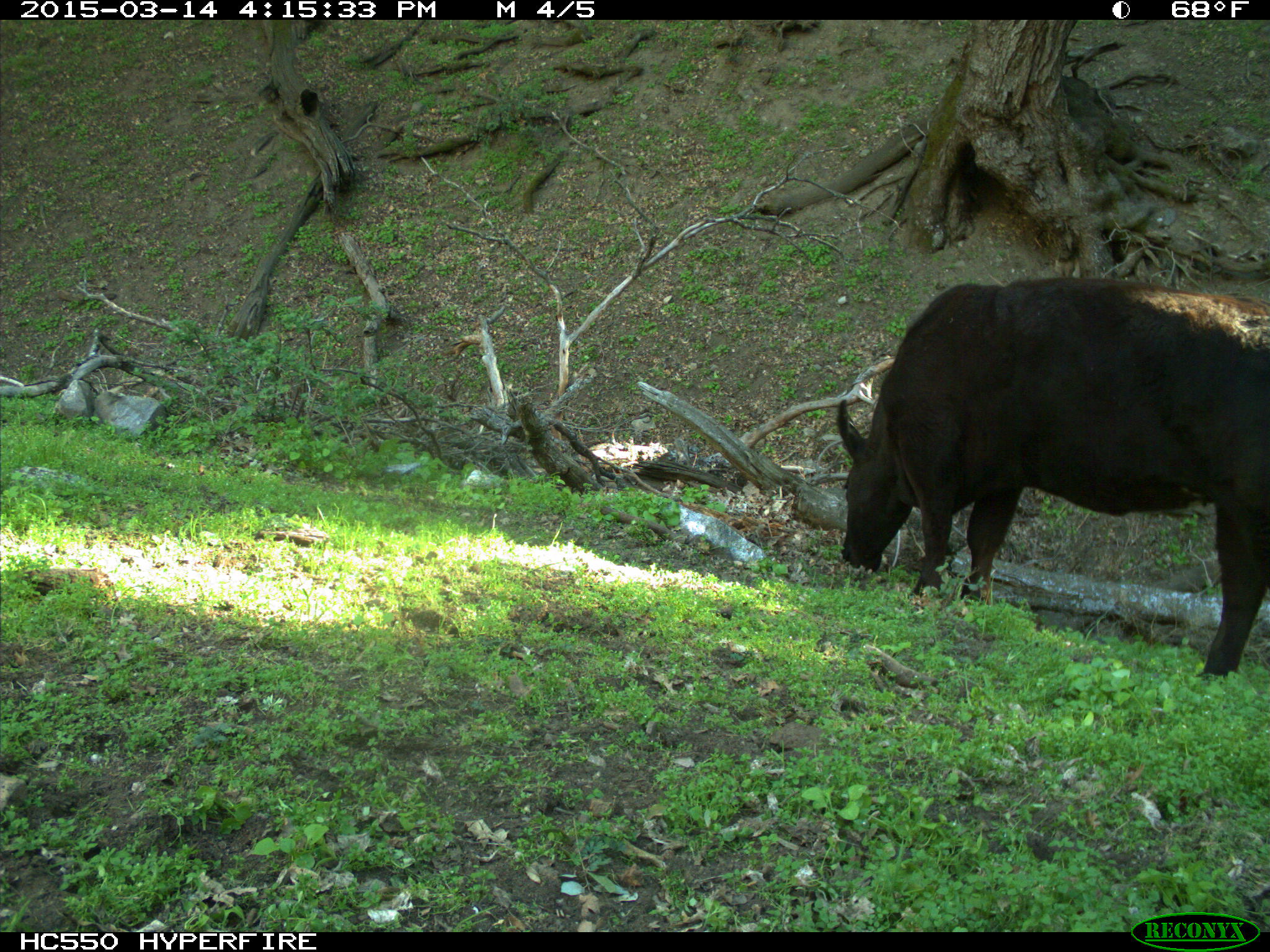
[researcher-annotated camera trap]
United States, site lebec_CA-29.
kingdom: Animalia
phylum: Chordata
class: Mammalia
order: Artiodactyla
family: Bovidae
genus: Bos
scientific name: Bos taurus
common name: domestic cow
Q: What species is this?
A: Bos taurus (domestic cow).